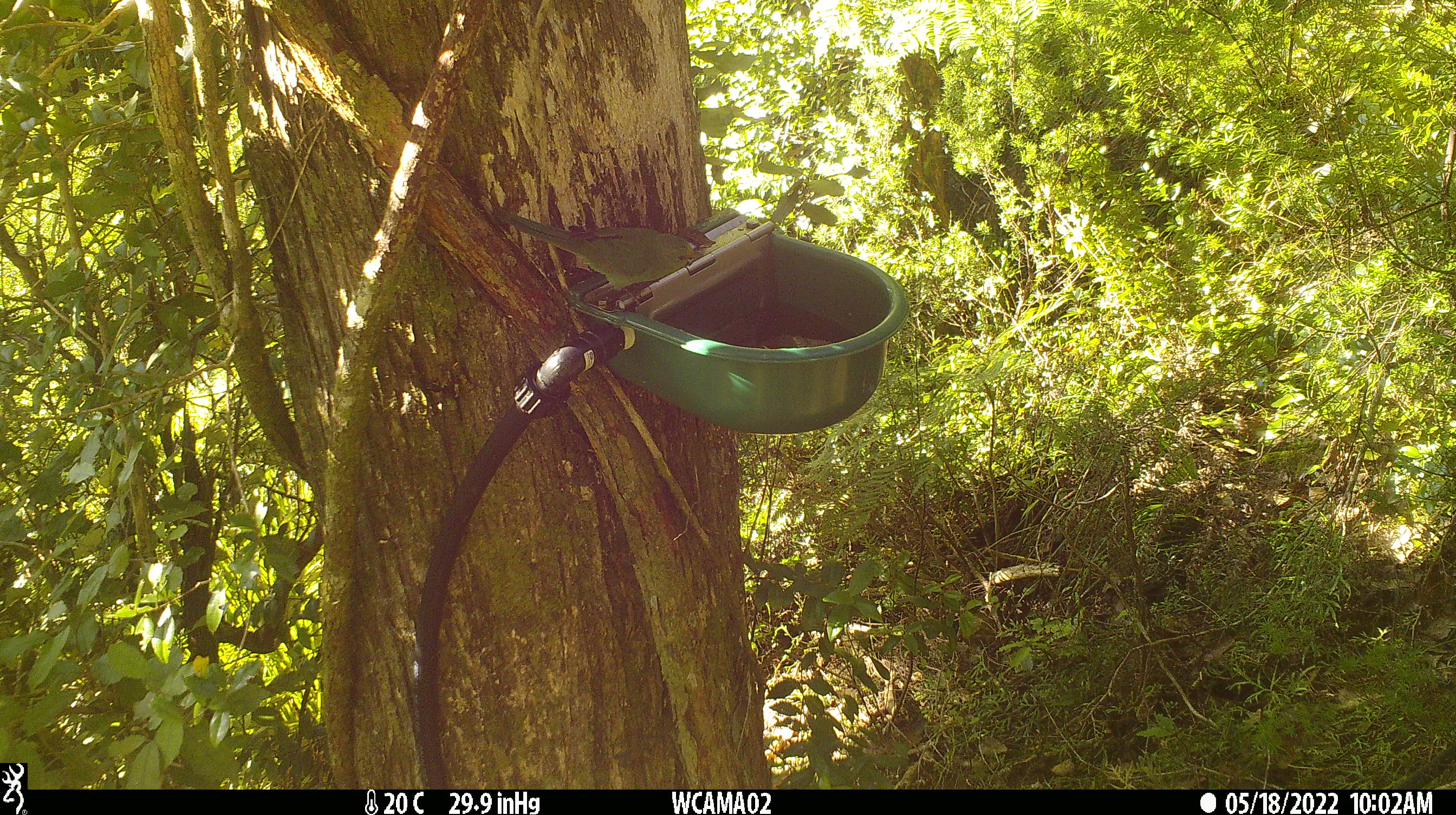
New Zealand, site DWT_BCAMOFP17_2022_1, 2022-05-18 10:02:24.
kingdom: Animalia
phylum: Chordata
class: Aves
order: Psittaciformes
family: Psittaculidae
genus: Cyanoramphus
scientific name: Cyanoramphus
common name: parakeet